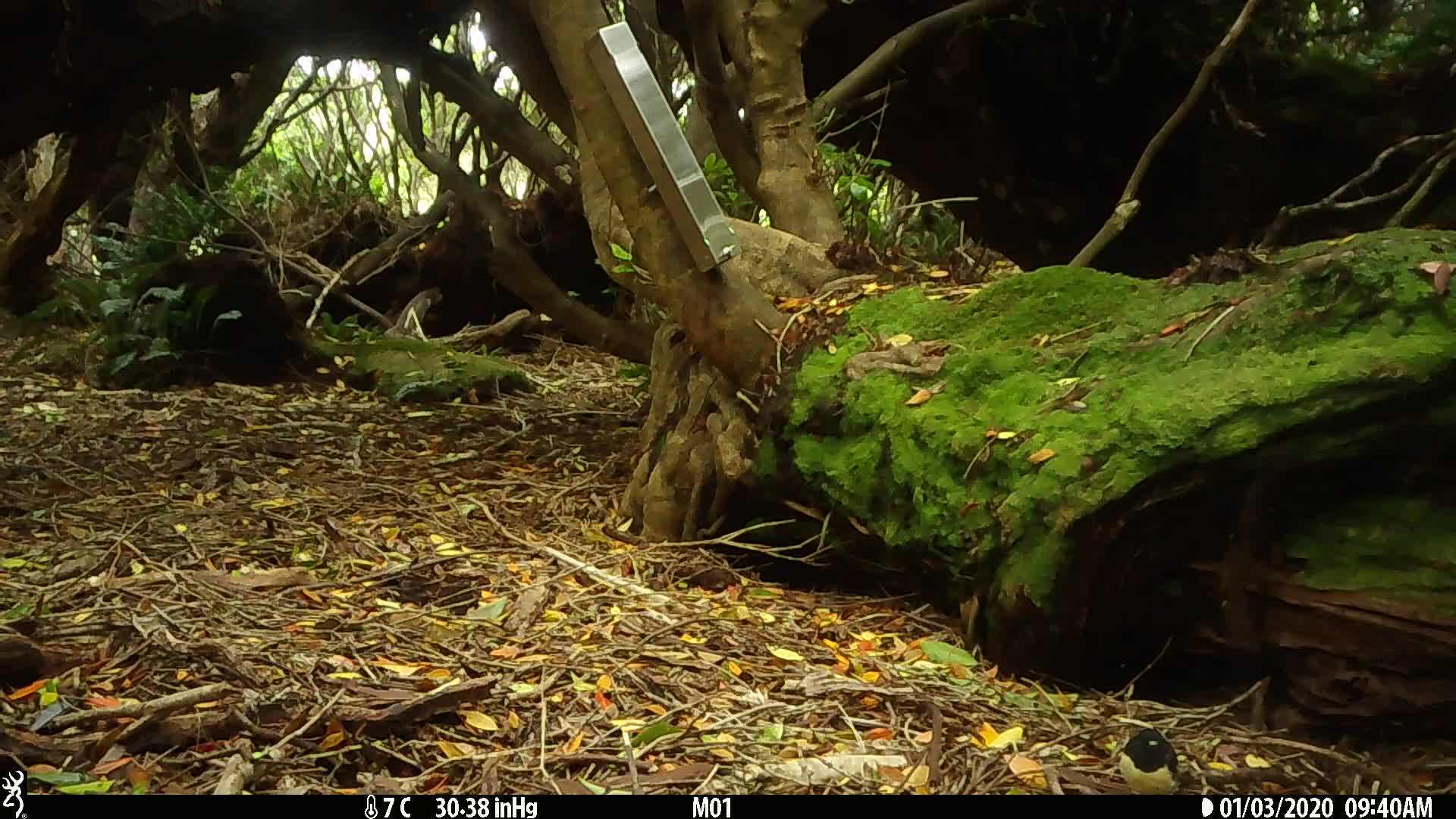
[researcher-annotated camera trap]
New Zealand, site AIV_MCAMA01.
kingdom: Animalia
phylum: Chordata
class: Aves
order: Passeriformes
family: Petroicidae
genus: Petroica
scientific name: Petroica macrocephala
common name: tomtit